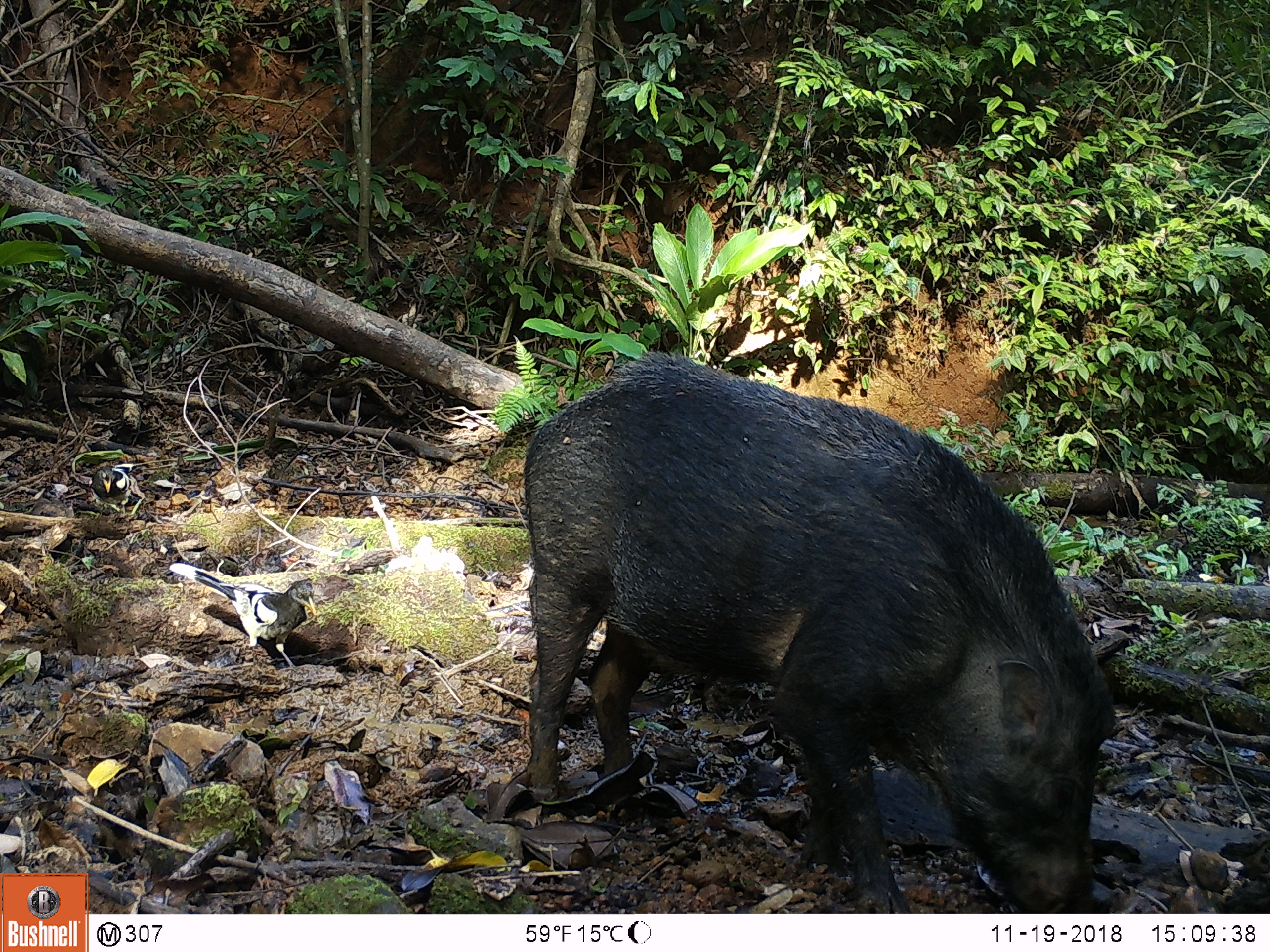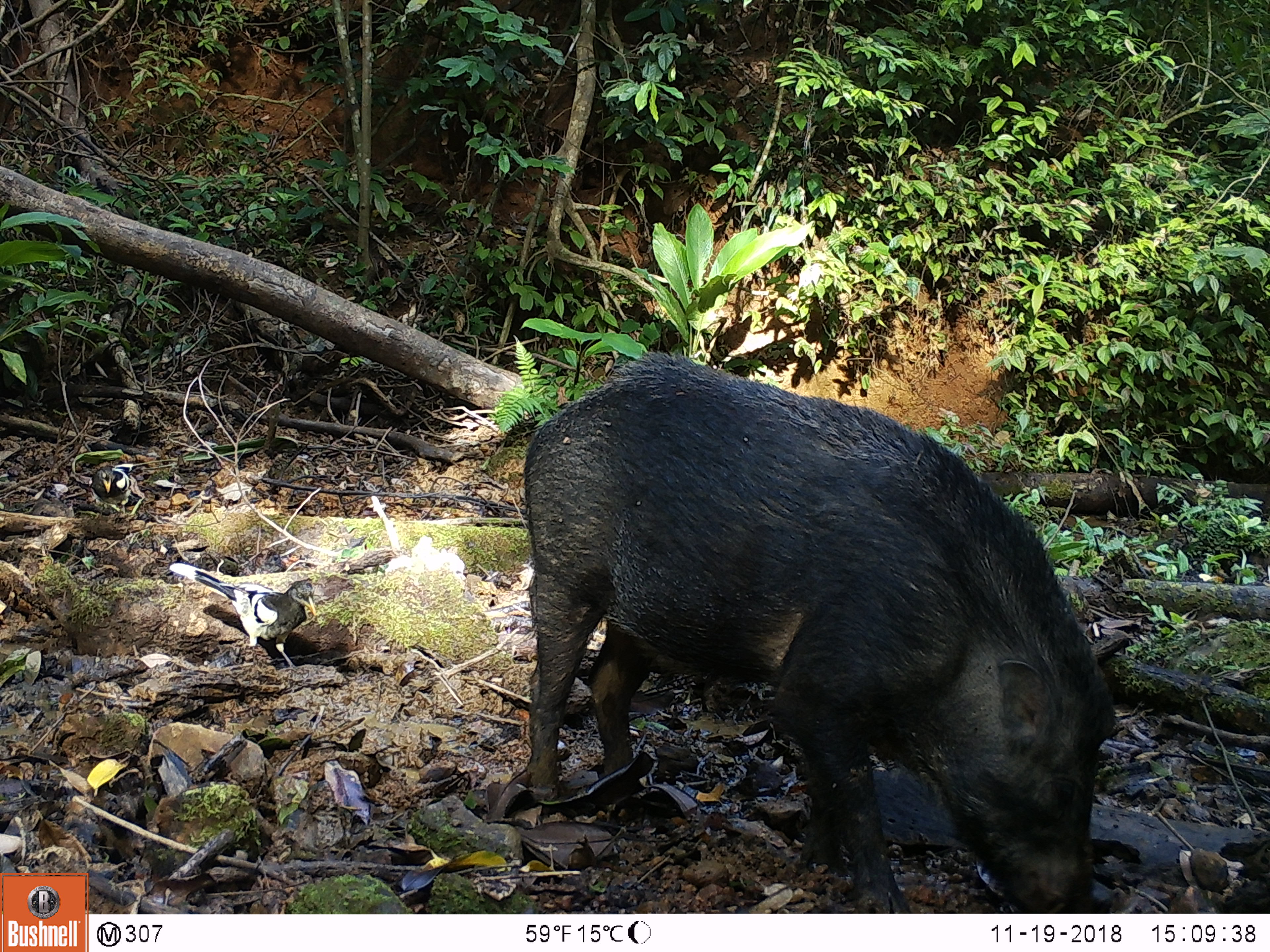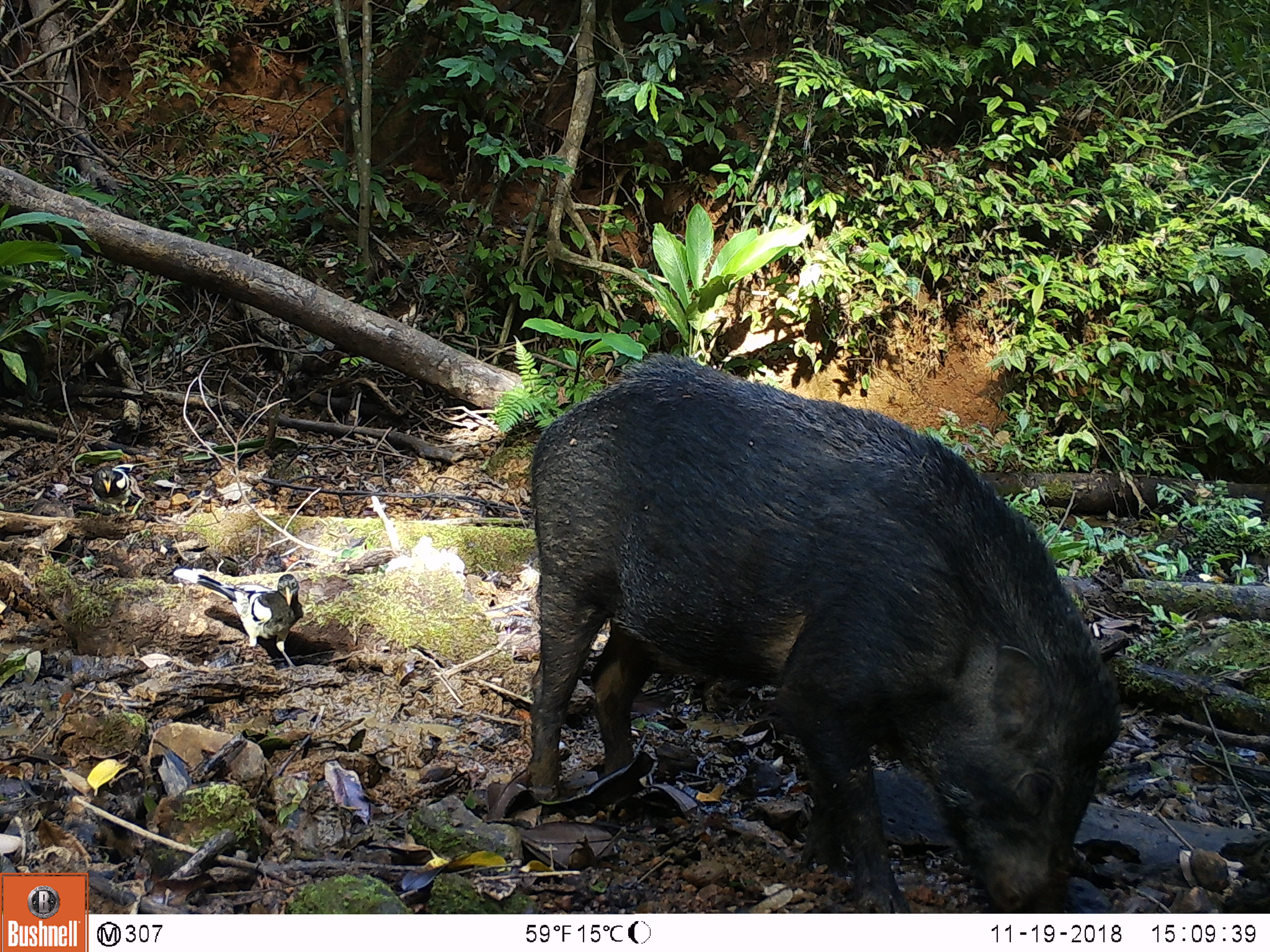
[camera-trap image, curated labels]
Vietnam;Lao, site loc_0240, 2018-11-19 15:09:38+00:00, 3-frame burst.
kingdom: Animalia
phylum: Chordata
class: Aves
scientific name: Aves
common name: bird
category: unidentified bird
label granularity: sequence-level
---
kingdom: Animalia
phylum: Chordata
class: Mammalia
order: Artiodactyla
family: Suidae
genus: Sus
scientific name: Sus scrofa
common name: eurasian wild pig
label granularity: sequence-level